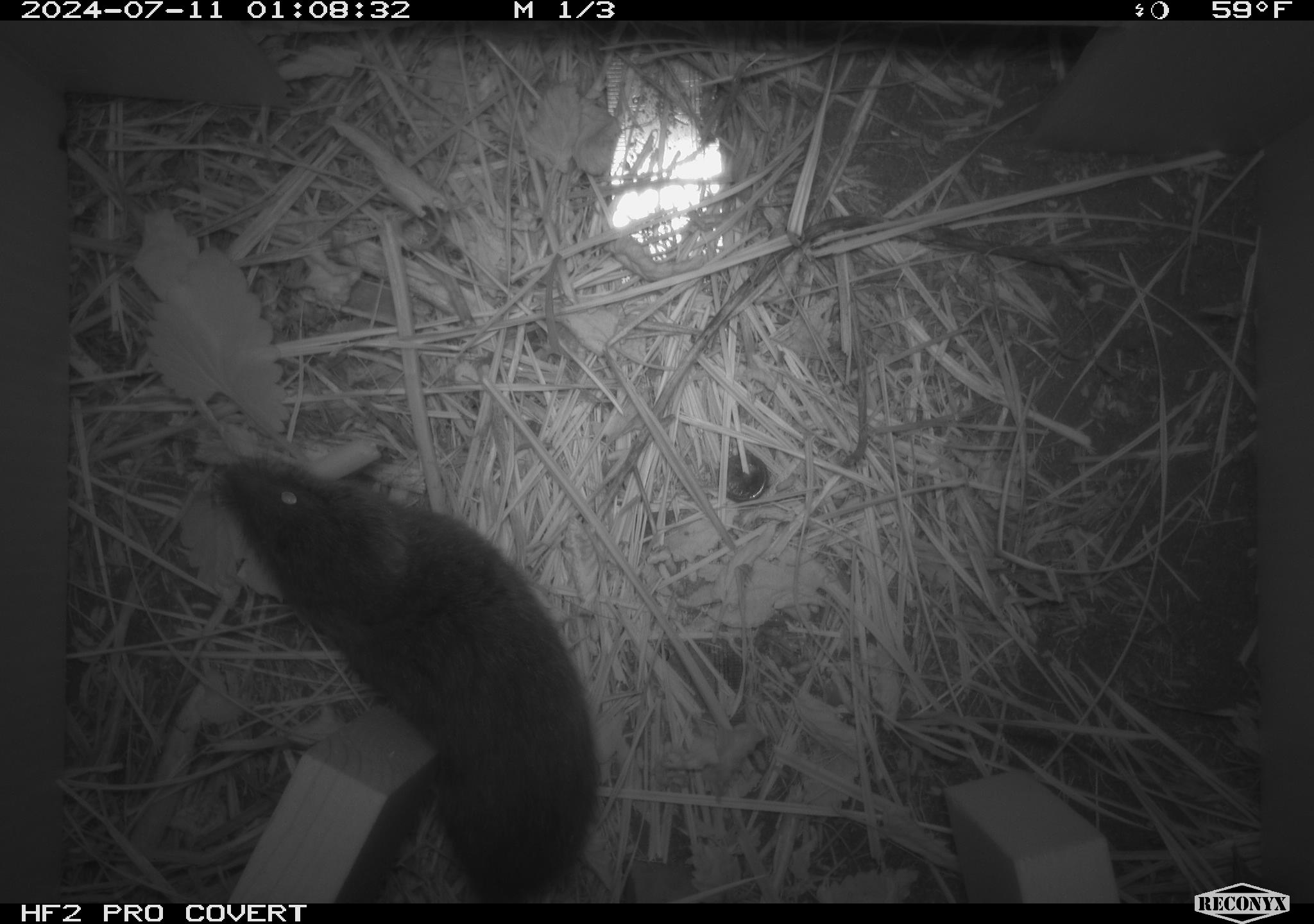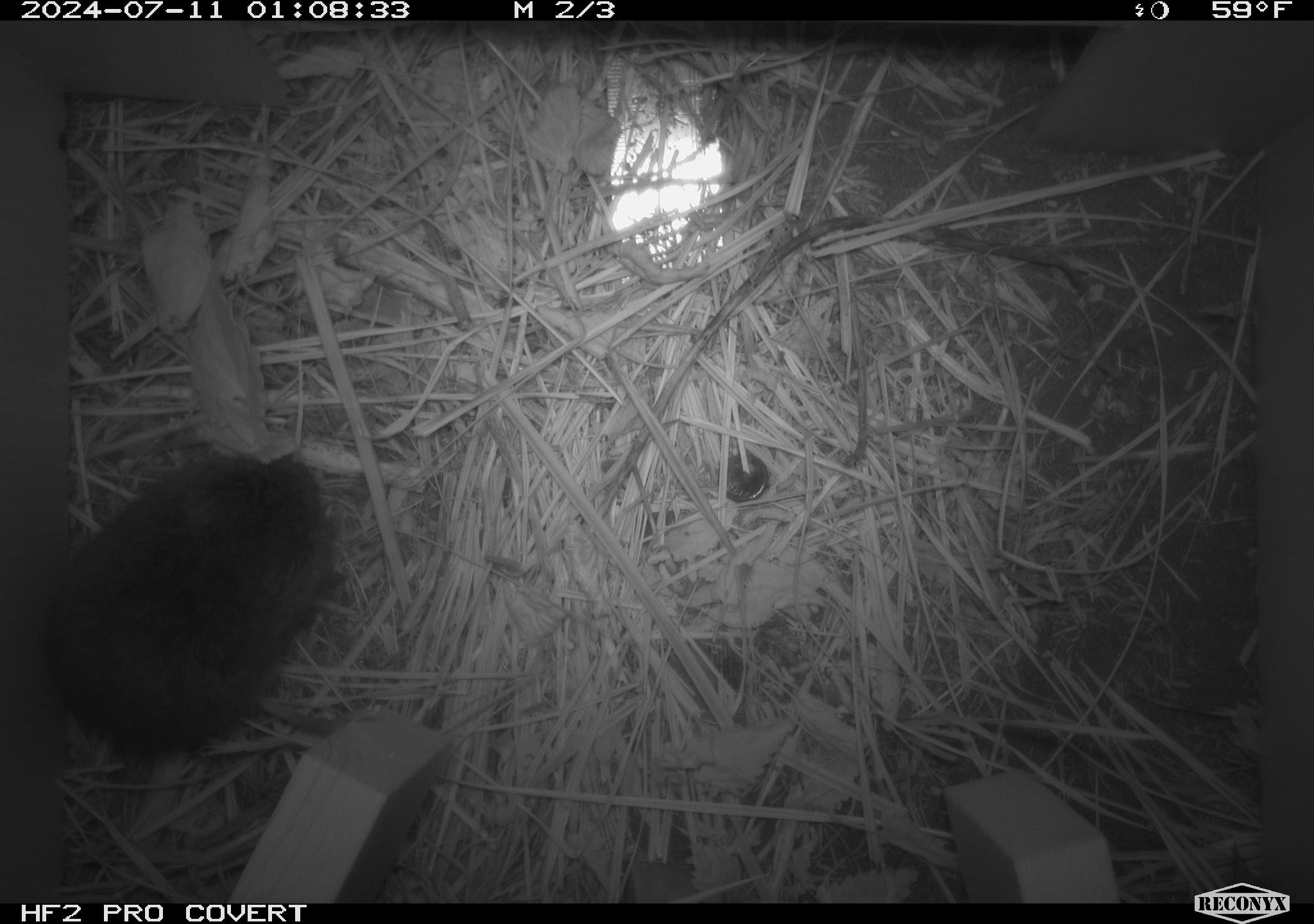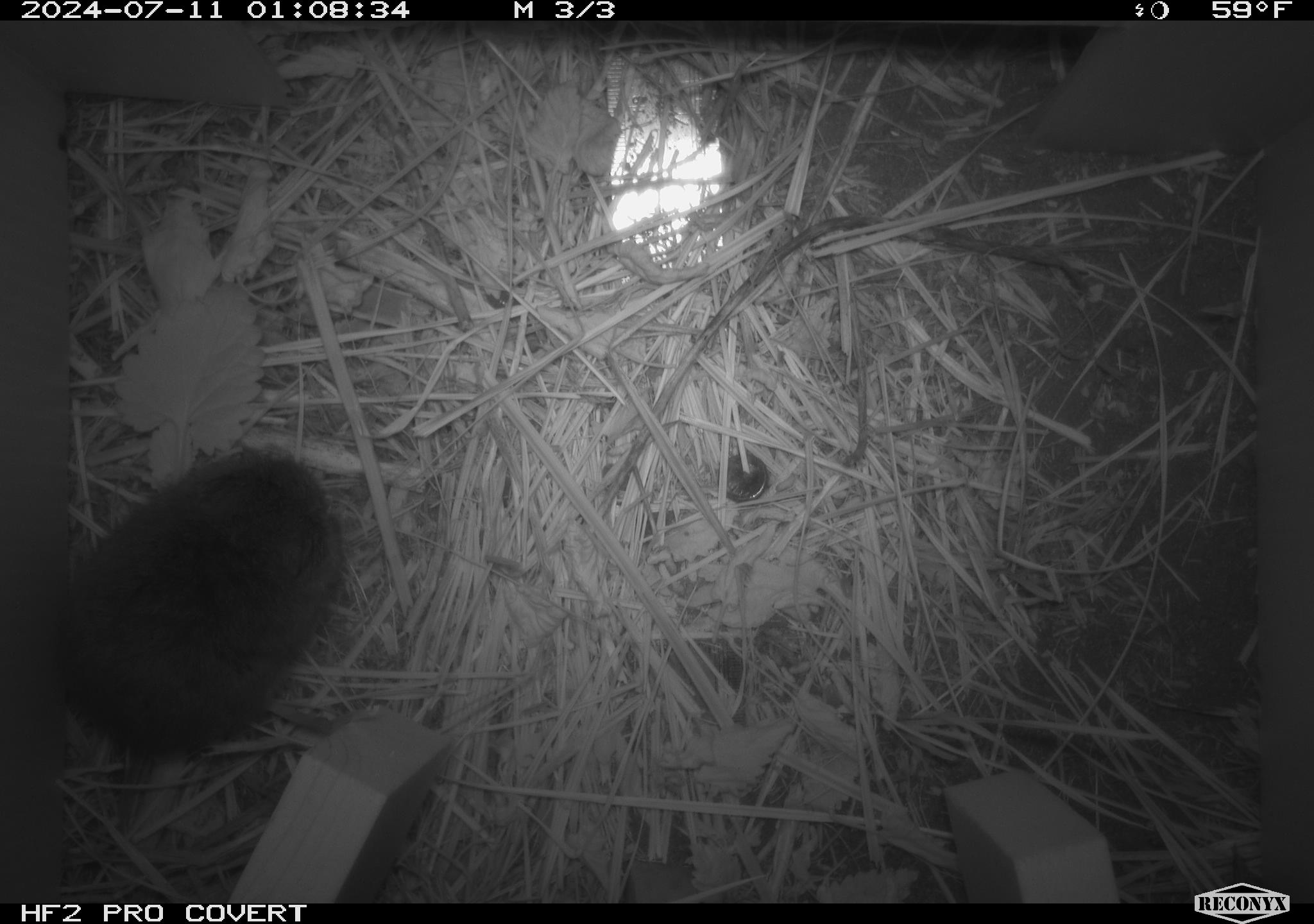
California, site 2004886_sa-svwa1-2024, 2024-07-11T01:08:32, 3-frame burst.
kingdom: Animalia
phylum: Chordata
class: Mammalia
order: Rodentia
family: Cricetidae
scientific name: Arvicolinae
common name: voles, lemmings, and muskrats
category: arvicolinae subfamily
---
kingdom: Animalia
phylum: Arthropoda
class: Insecta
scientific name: Insecta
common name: insect